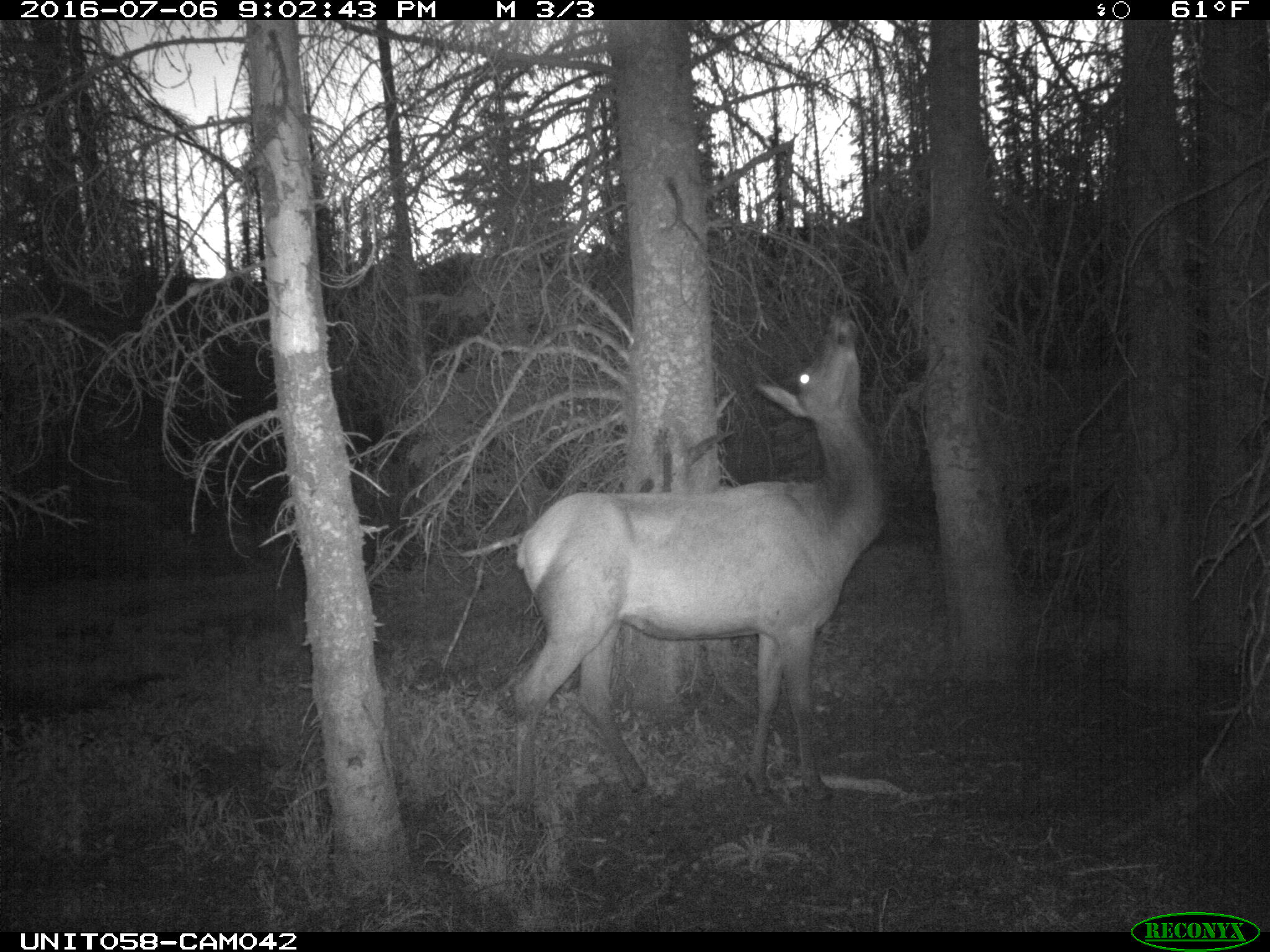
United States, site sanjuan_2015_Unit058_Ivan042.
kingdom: Animalia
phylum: Chordata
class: Mammalia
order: Artiodactyla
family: Cervidae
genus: Cervus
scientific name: Cervus elaphus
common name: red deer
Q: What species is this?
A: Cervus elaphus (red deer).